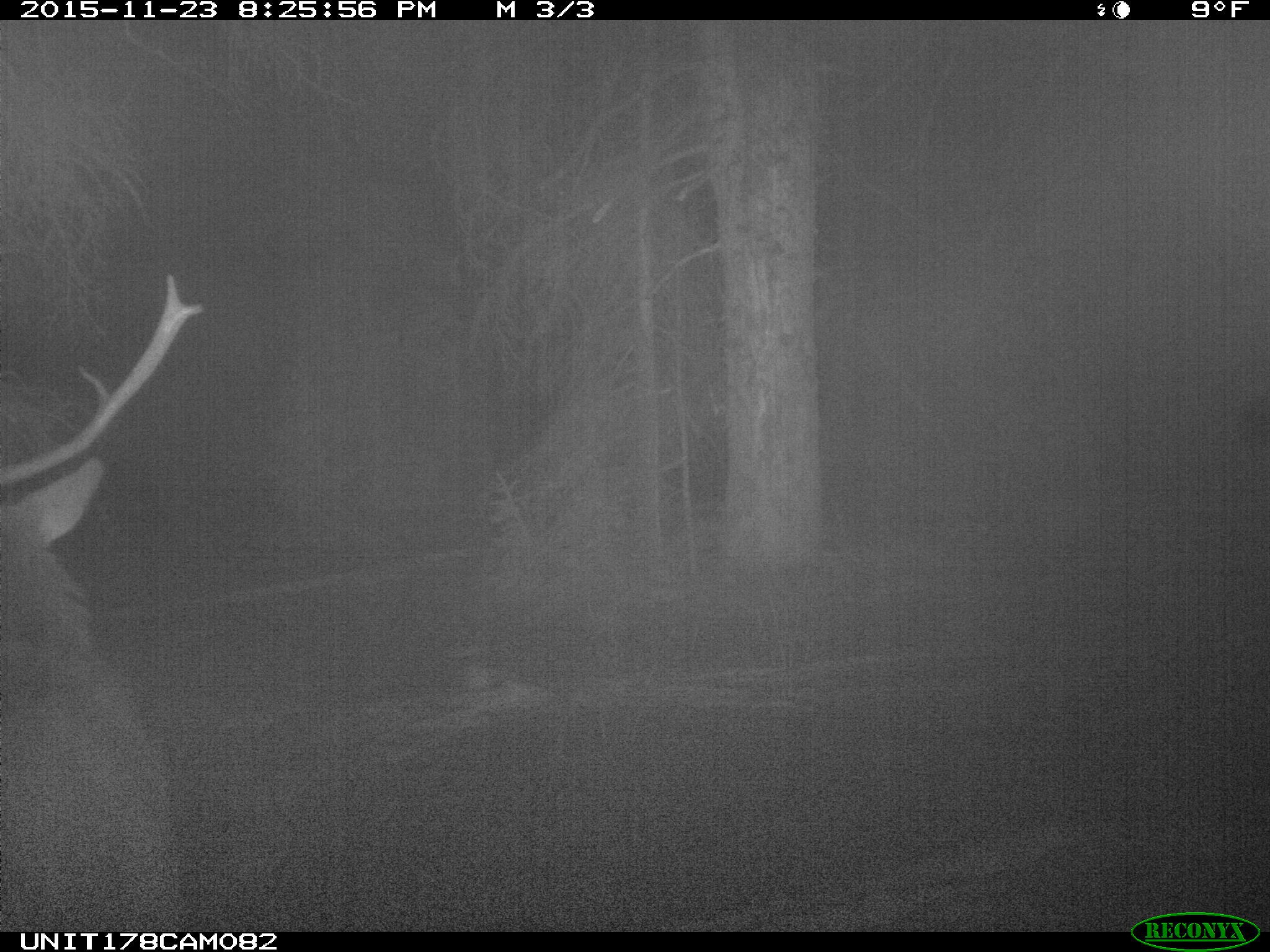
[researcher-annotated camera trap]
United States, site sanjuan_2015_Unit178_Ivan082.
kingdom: Animalia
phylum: Chordata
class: Mammalia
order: Artiodactyla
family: Cervidae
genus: Cervus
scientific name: Cervus elaphus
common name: red deer